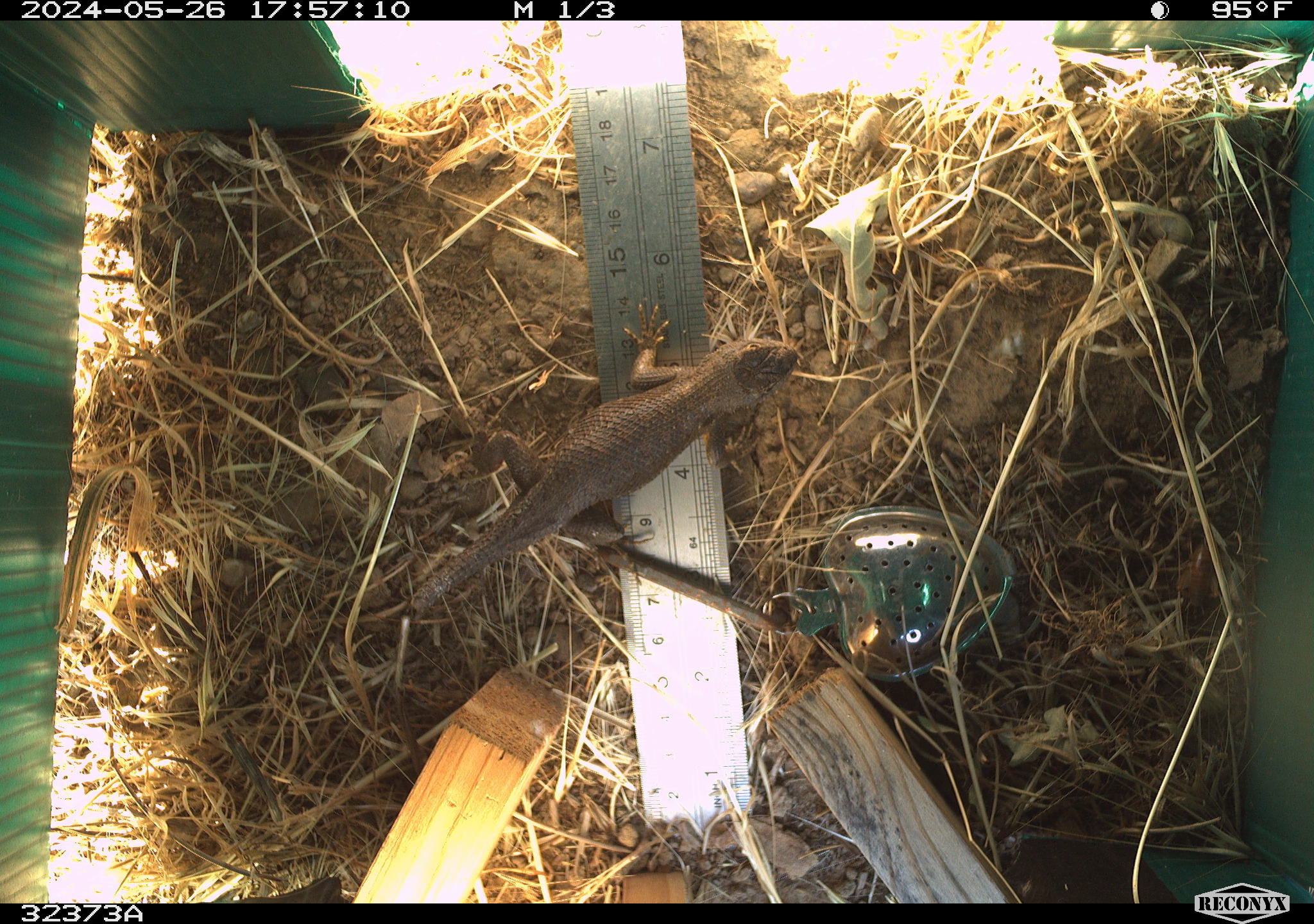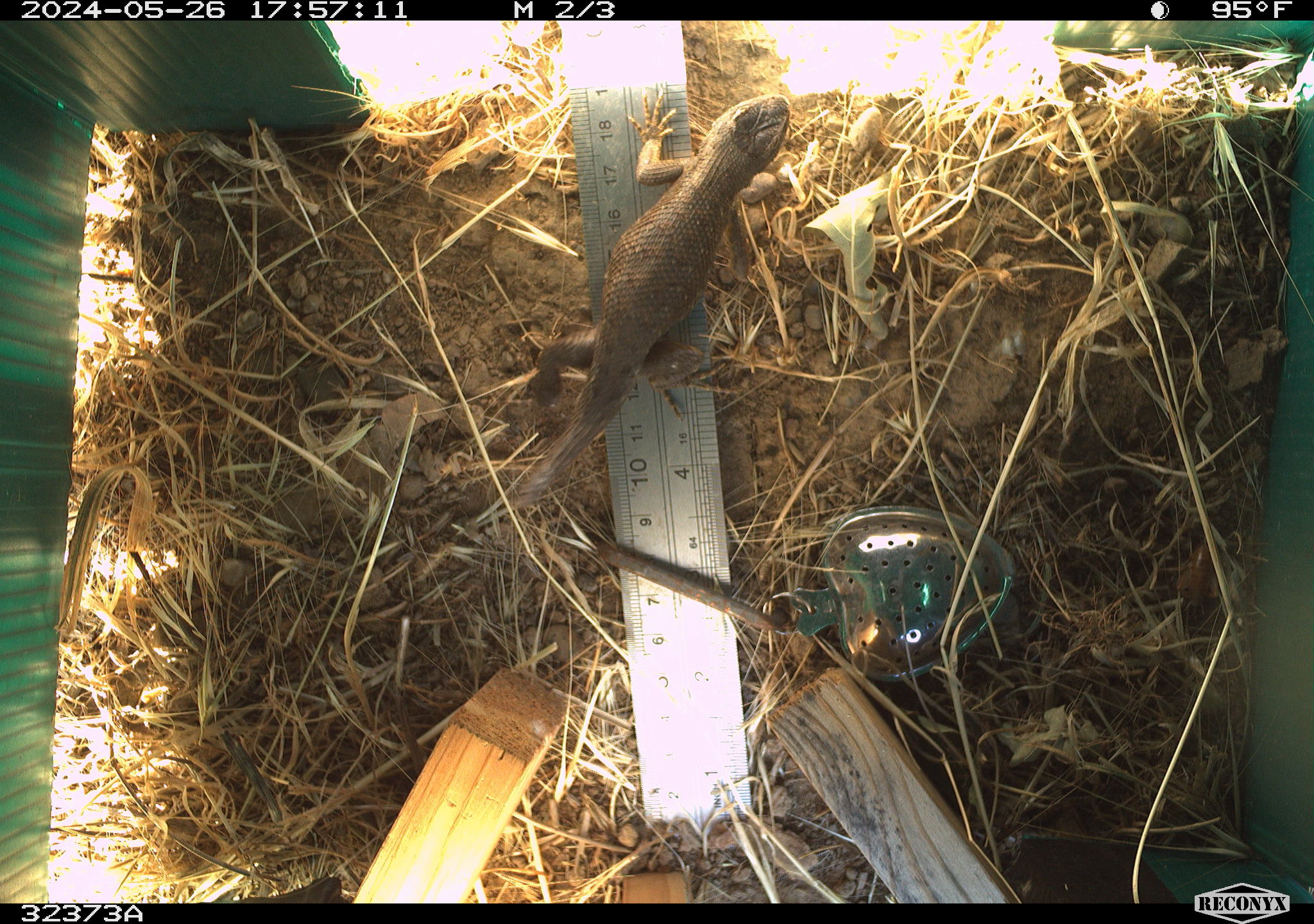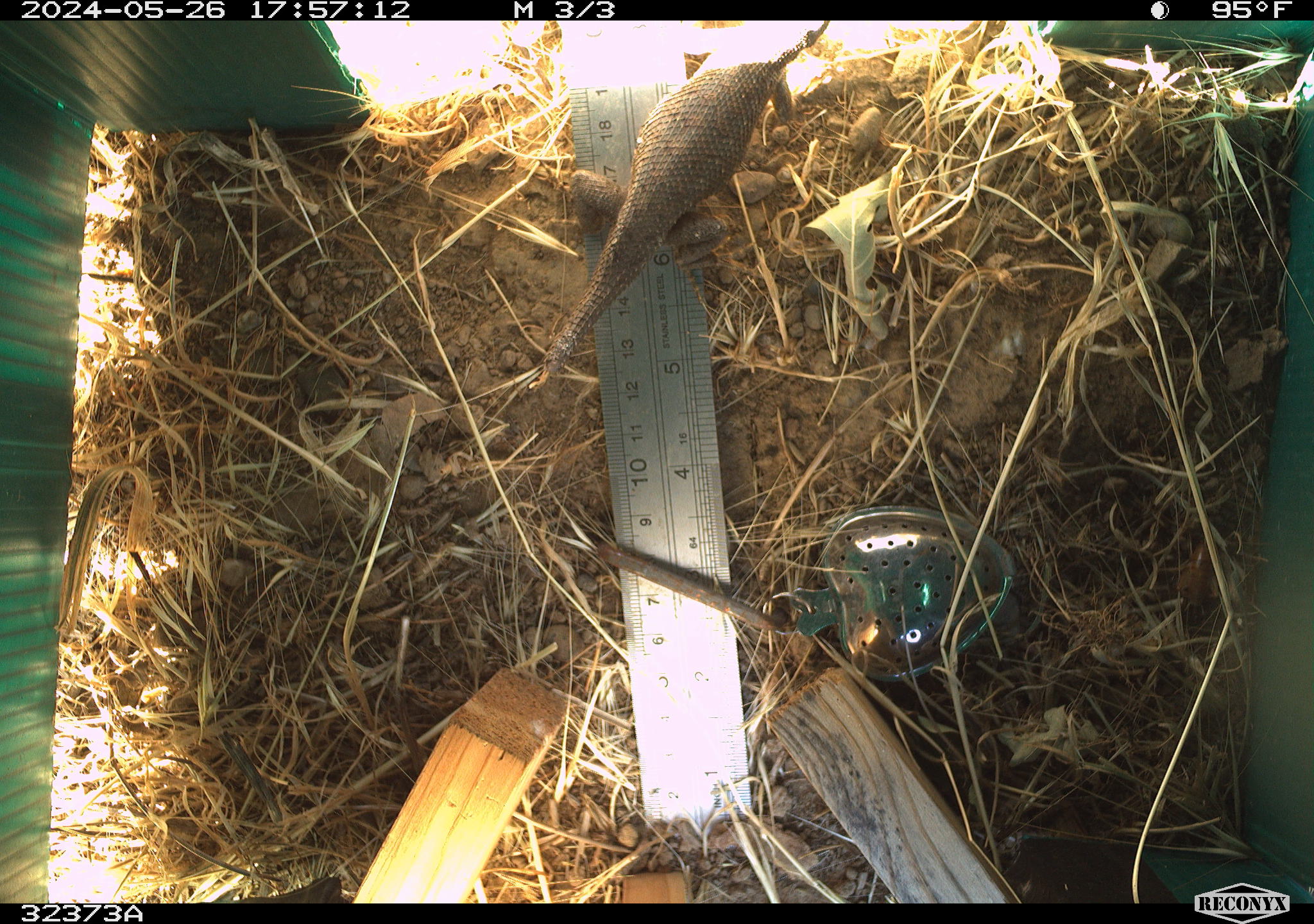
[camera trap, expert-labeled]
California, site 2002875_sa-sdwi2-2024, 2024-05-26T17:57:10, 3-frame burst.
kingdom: Animalia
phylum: Chordata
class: Reptilia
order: Squamata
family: Phrynosomatidae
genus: Sceloporus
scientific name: Sceloporus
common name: spiny lizards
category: sceloporus species